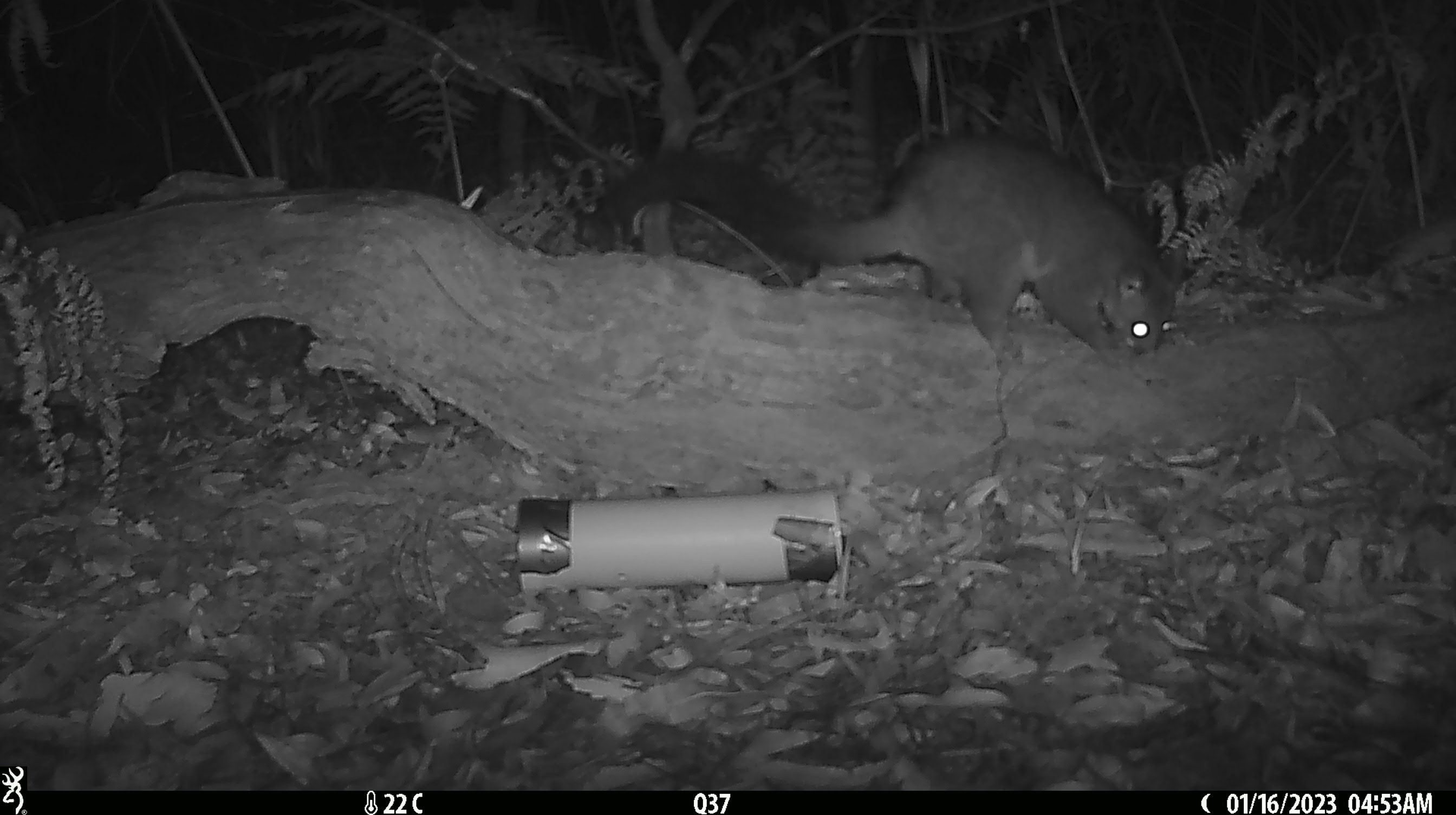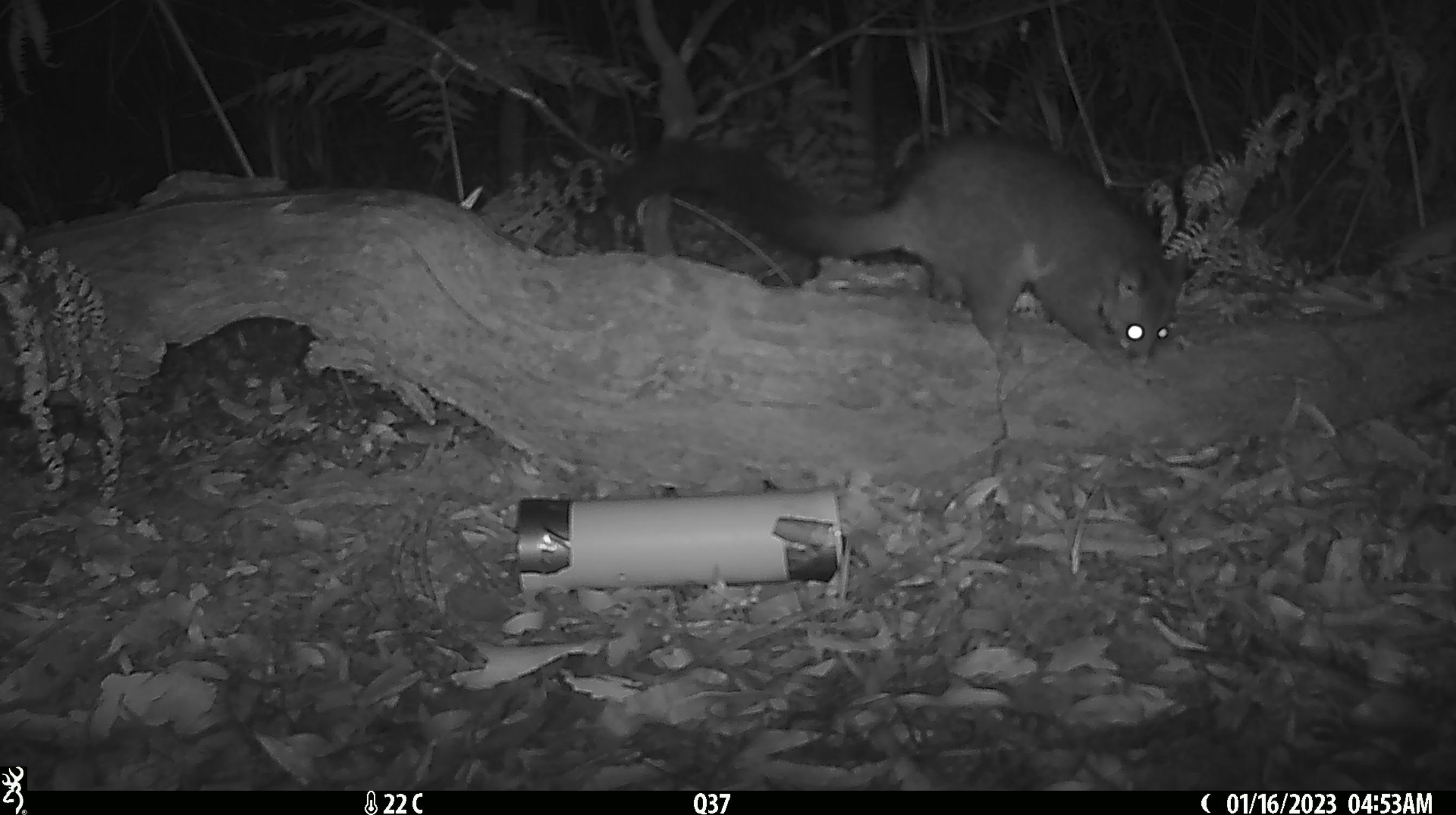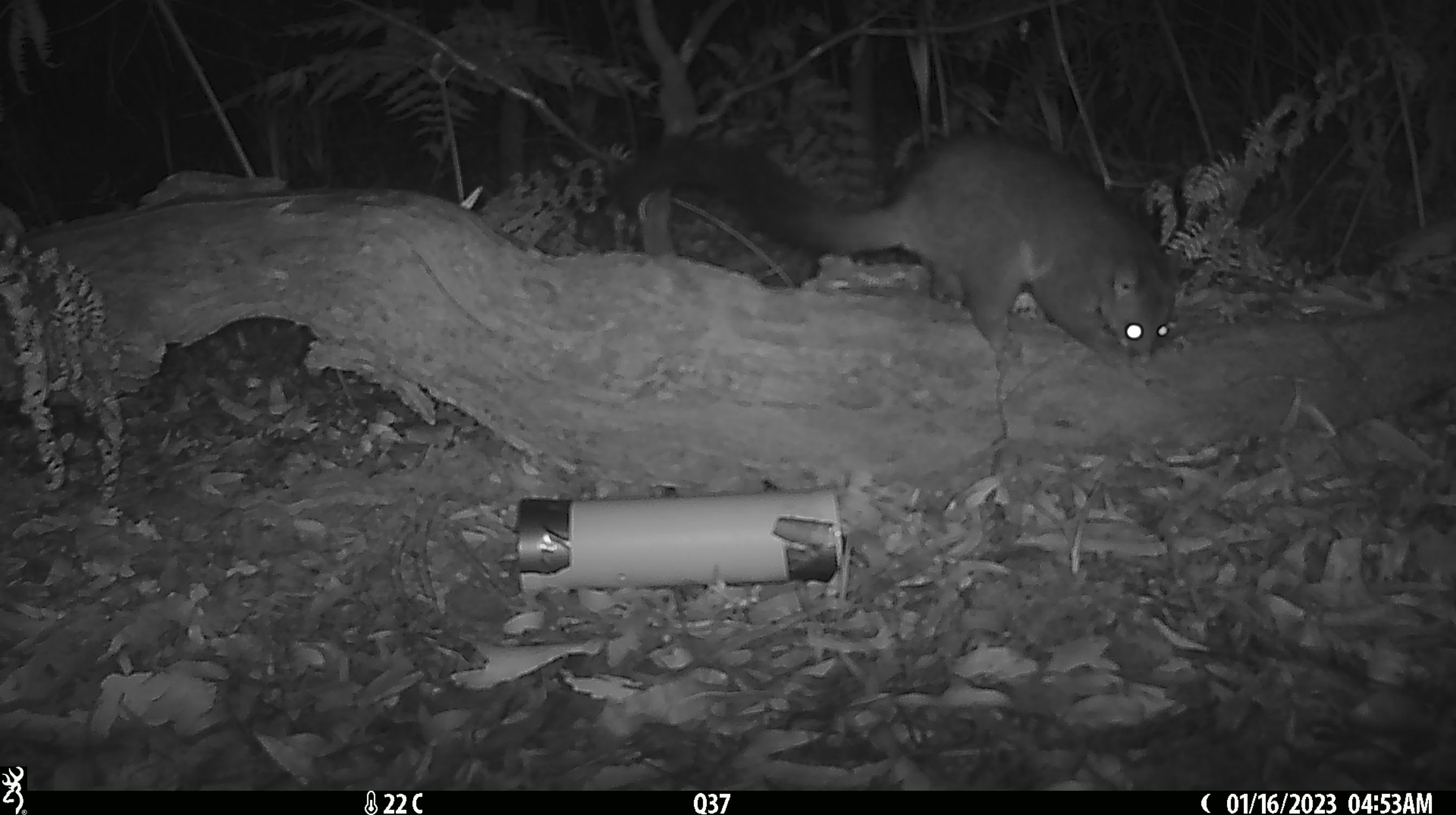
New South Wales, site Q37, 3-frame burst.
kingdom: Animalia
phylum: Chordata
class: Mammalia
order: Diprotodontia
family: Phalangeridae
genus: Trichosurus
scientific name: Trichosurus vulpecula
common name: common brushtail possum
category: possum